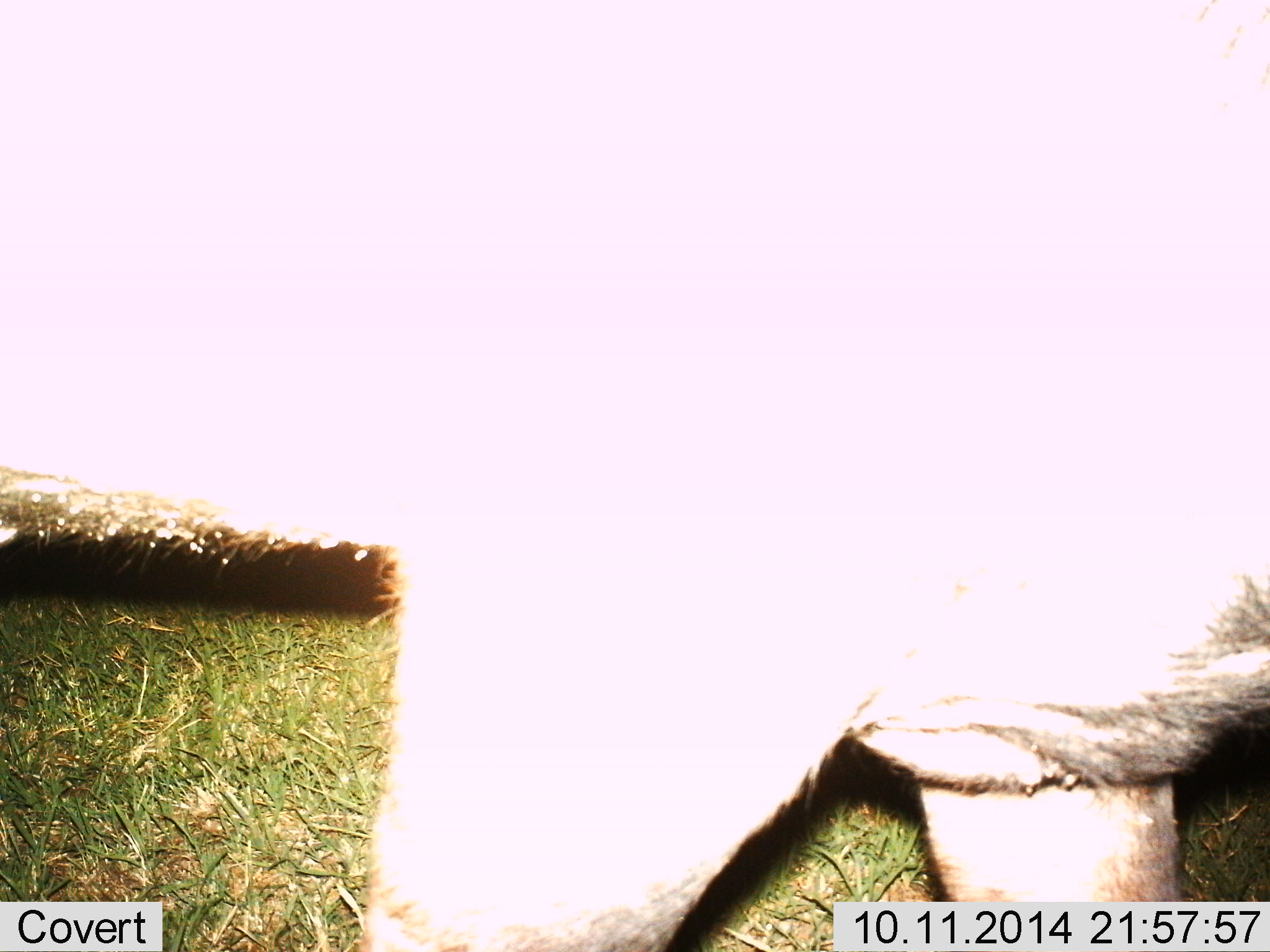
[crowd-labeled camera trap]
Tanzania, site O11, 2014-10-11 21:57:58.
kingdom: Animalia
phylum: Chordata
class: Mammalia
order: Artiodactyla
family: Bovidae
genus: Connochaetes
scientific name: Connochaetes taurinus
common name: blue wildebeest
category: wildebeest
Wildebeest (blue wildebeest) (Connochaetes taurinus), count 1. Behavior (volunteer vote fractions): standing 50%, resting 0%, moving 50%, interacting 0%. Young present (vote fraction): 0%. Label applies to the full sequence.